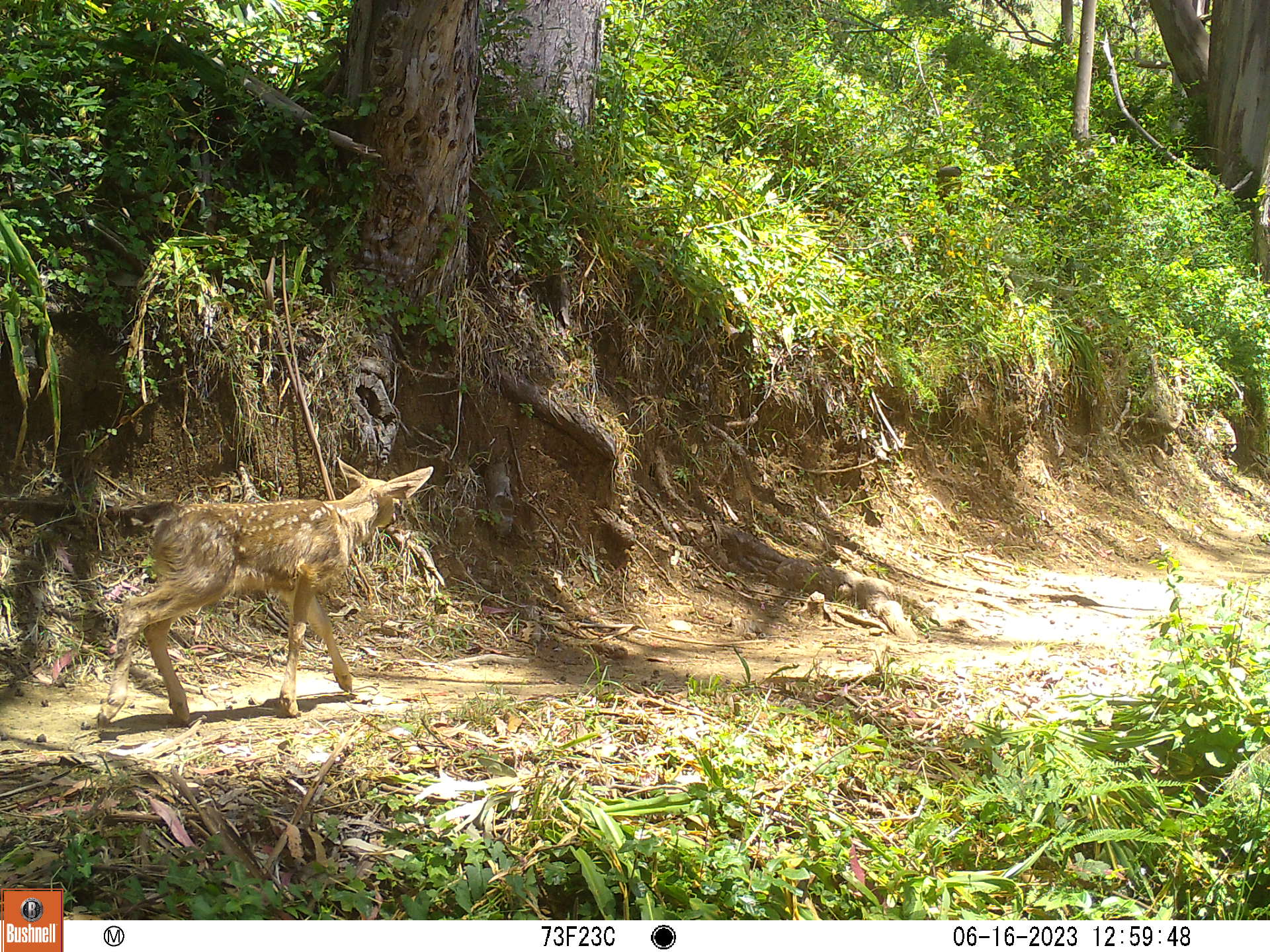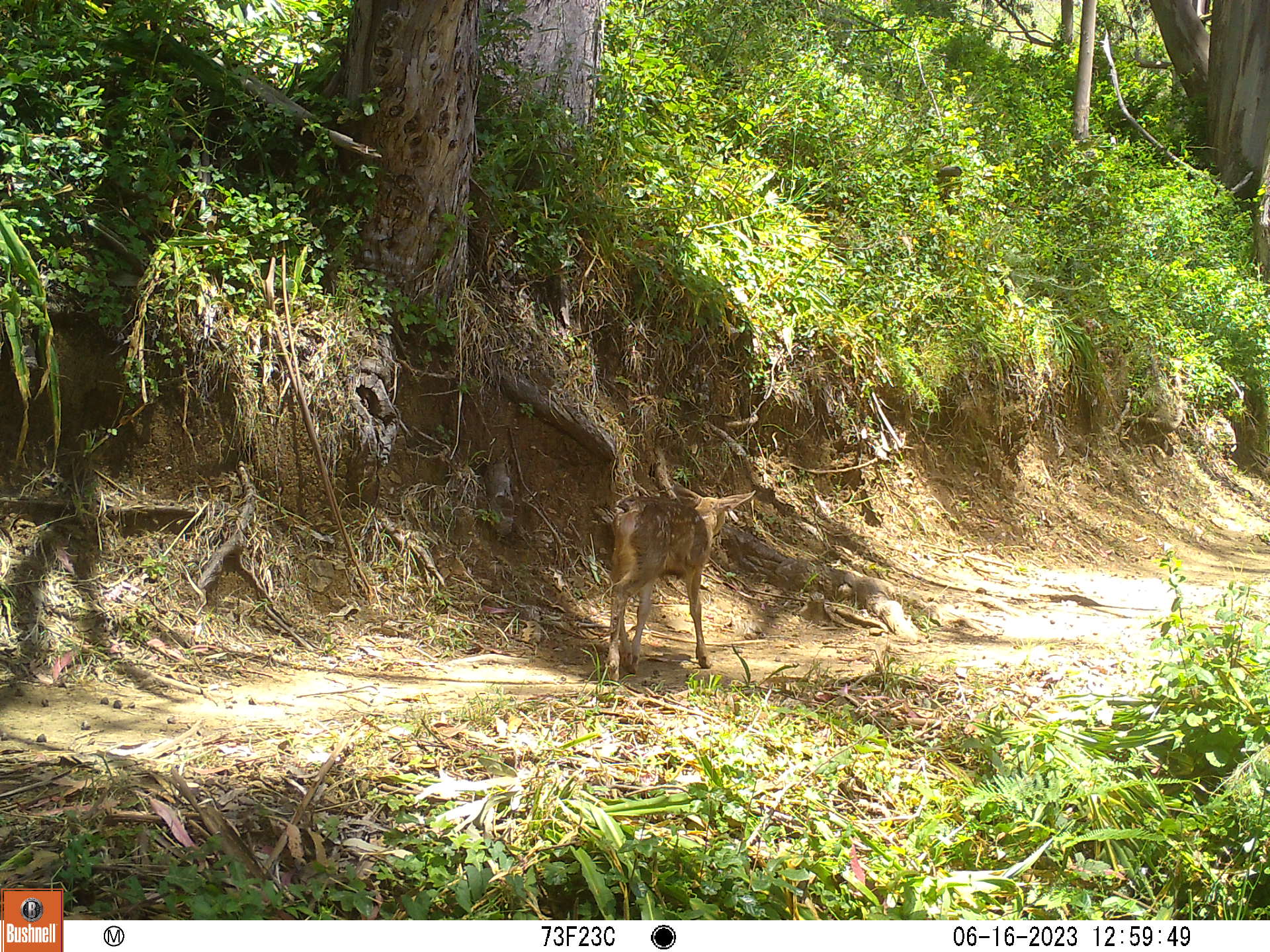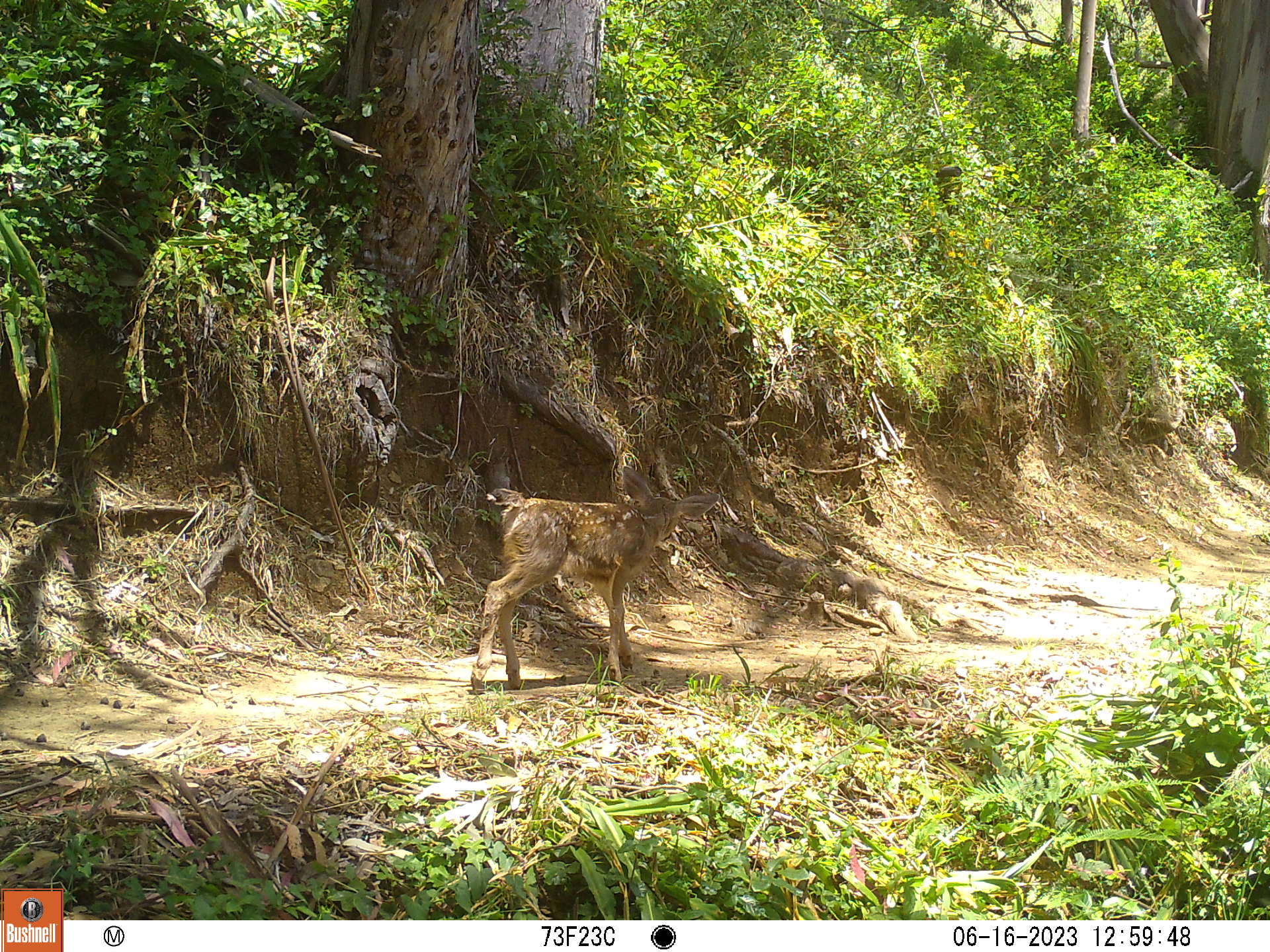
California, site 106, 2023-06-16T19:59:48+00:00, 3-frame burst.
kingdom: Animalia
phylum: Chordata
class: Mammalia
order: Artiodactyla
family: Cervidae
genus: Odocoileus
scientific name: Odocoileus hemionus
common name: mule deer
Mule deer (Odocoileus hemionus).